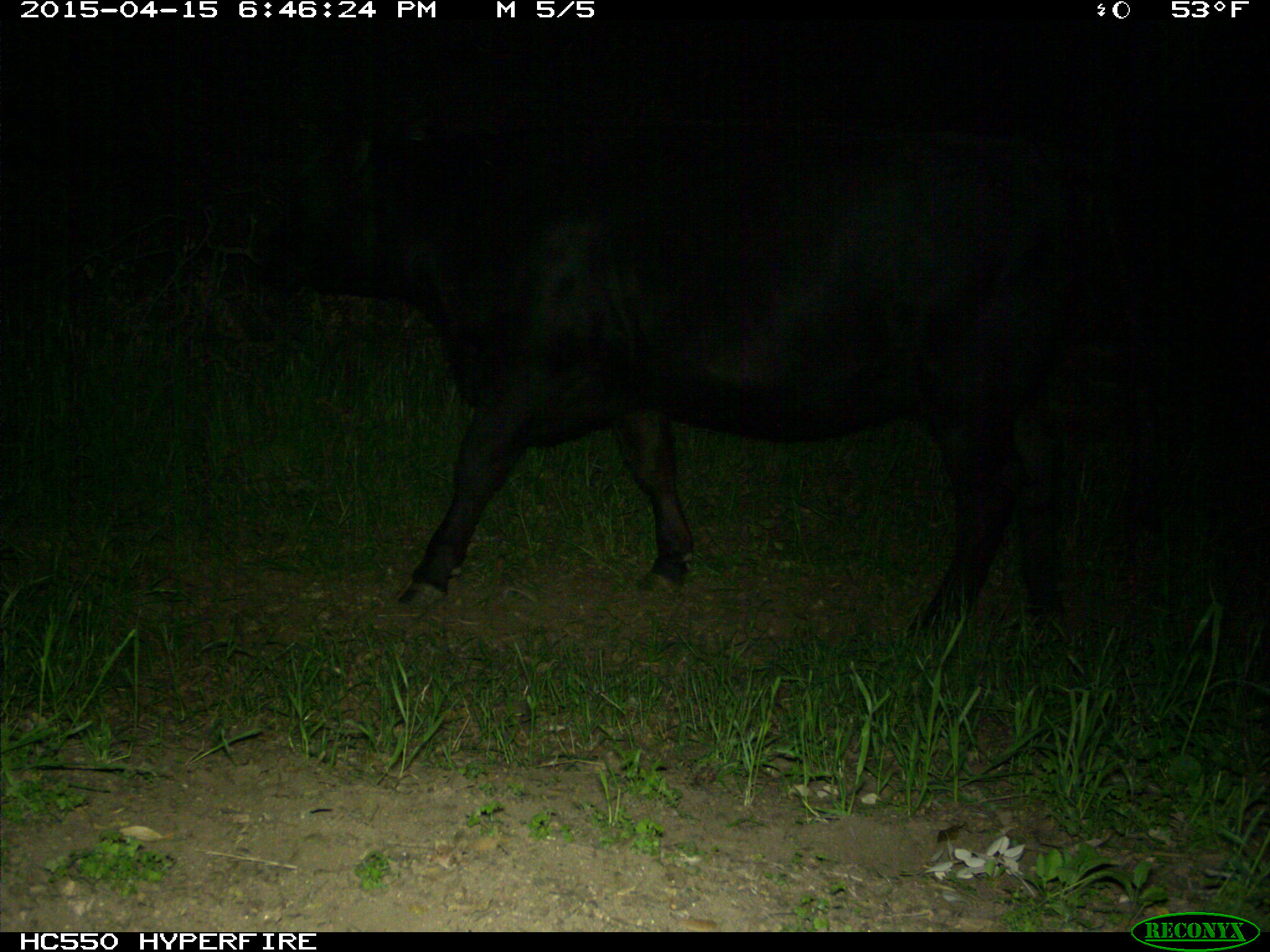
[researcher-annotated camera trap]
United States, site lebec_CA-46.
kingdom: Animalia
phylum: Chordata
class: Mammalia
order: Artiodactyla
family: Bovidae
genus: Bos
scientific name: Bos taurus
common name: domestic cow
Bos taurus (domestic cow).